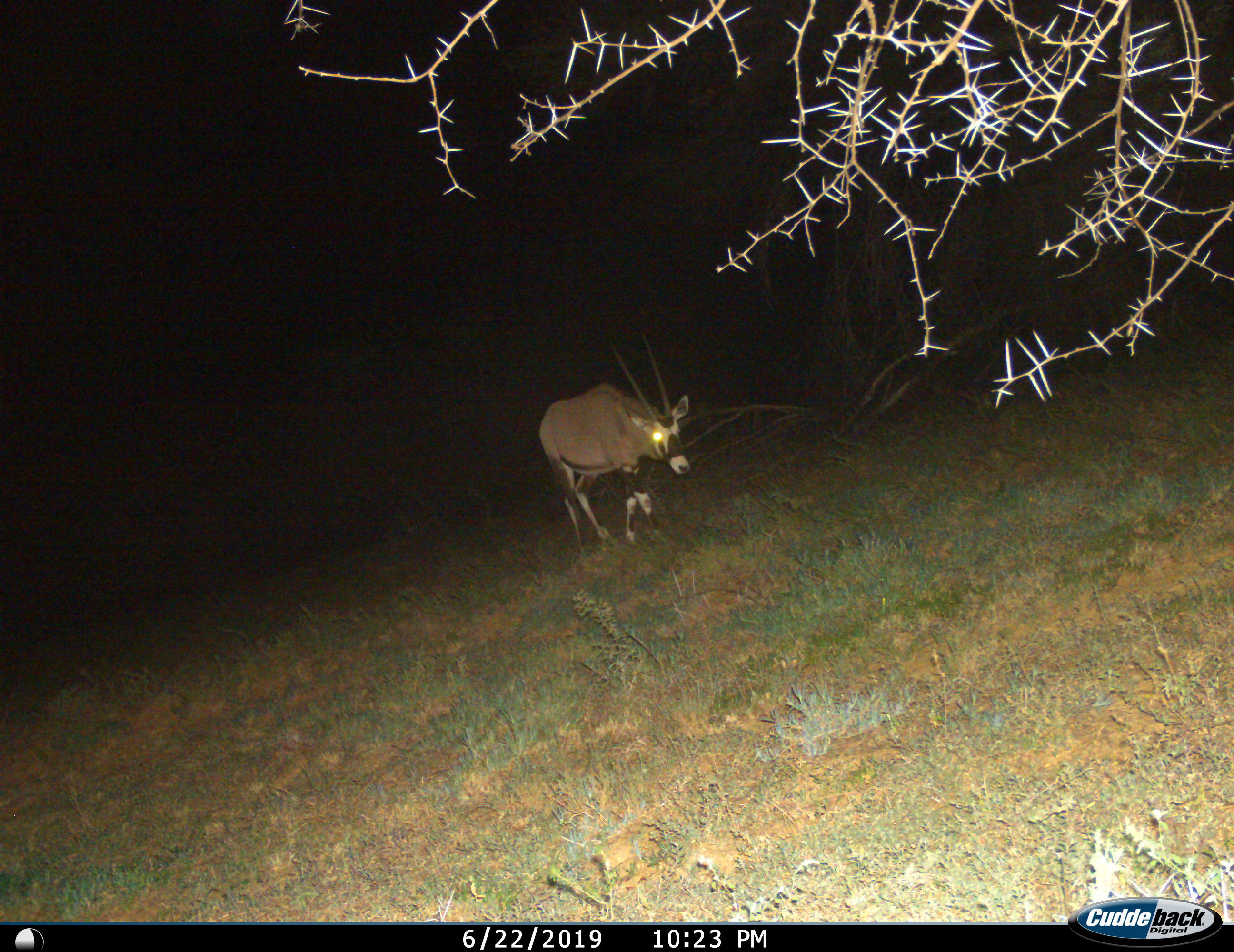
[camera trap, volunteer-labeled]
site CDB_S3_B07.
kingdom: Animalia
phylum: Chordata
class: Mammalia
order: Artiodactyla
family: Bovidae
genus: Oryx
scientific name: Oryx gazella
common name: gemsbok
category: oryx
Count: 1.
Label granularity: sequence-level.